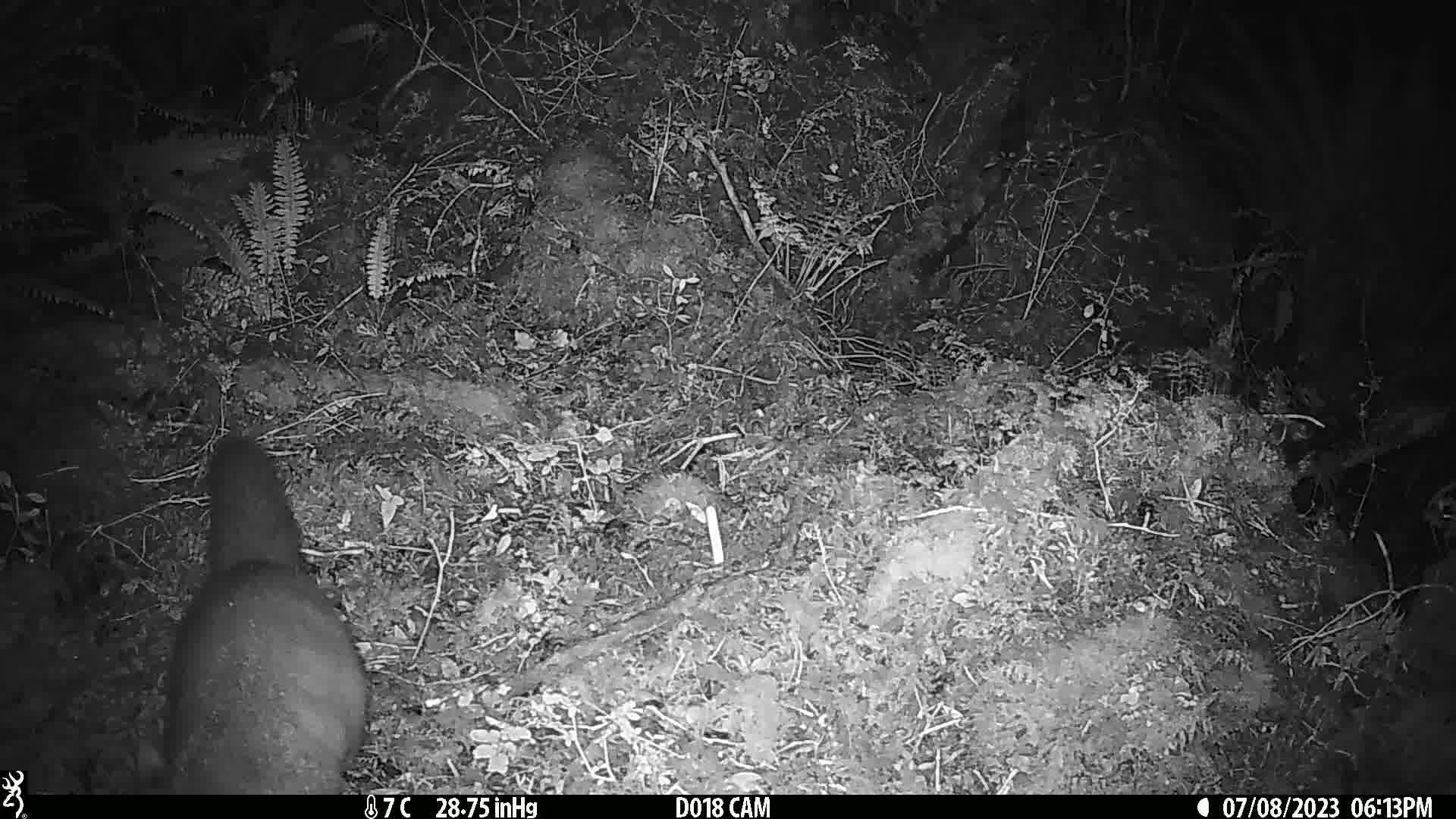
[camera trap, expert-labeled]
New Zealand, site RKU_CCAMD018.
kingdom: Animalia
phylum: Chordata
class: Mammalia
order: Diprotodontia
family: Phalangeridae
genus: Trichosurus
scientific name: Trichosurus vulpecula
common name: common brushtail possum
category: possum